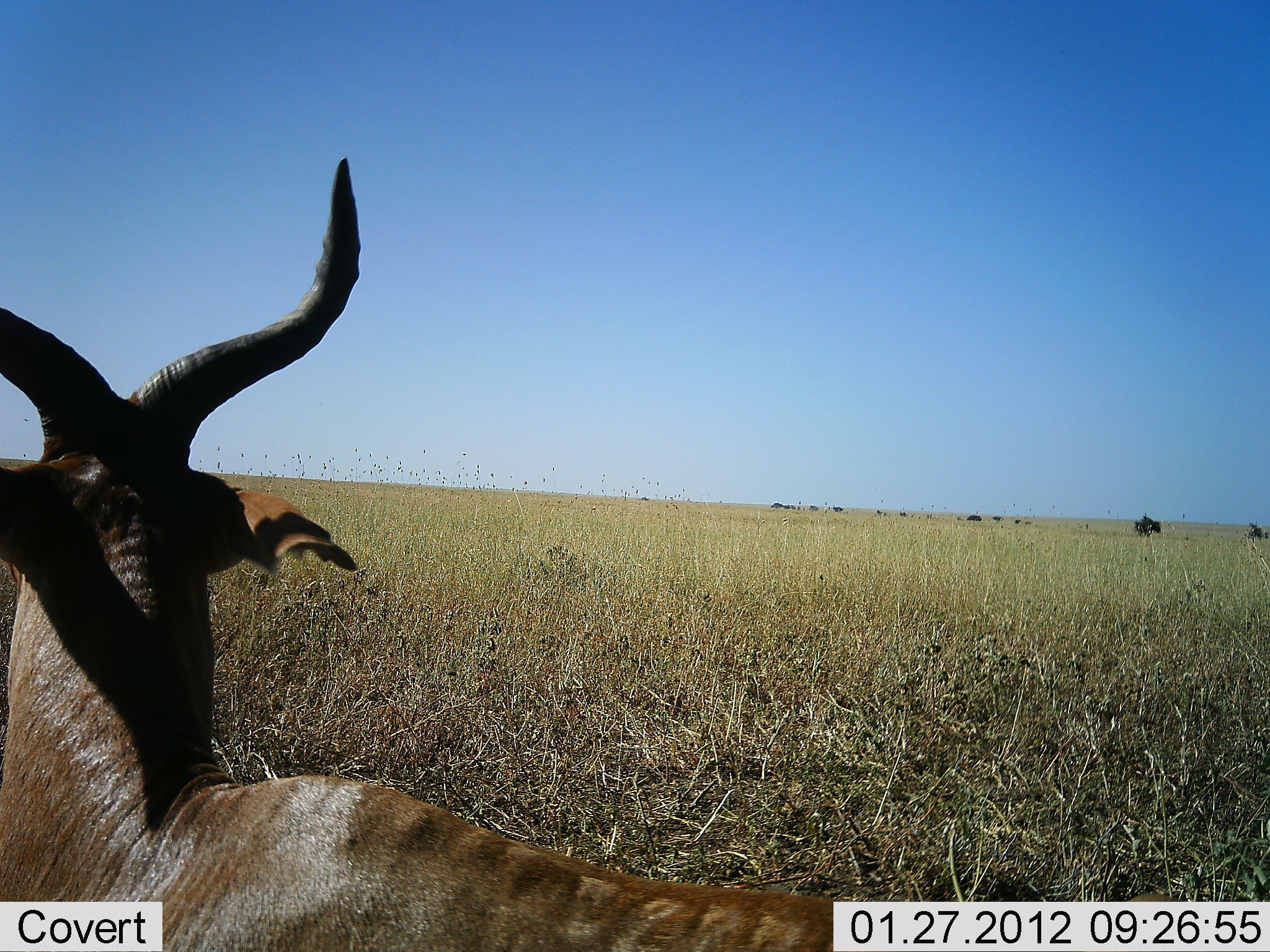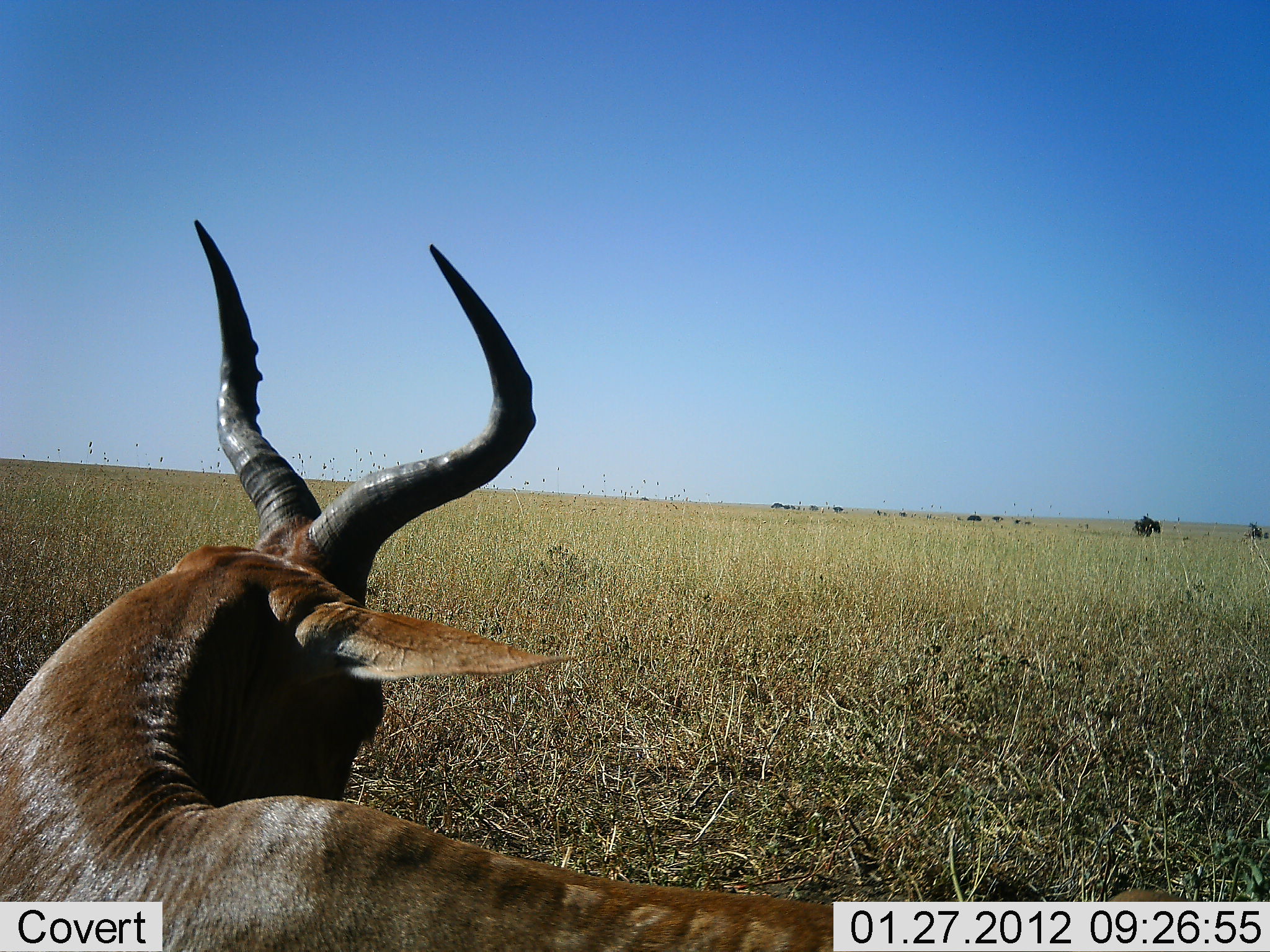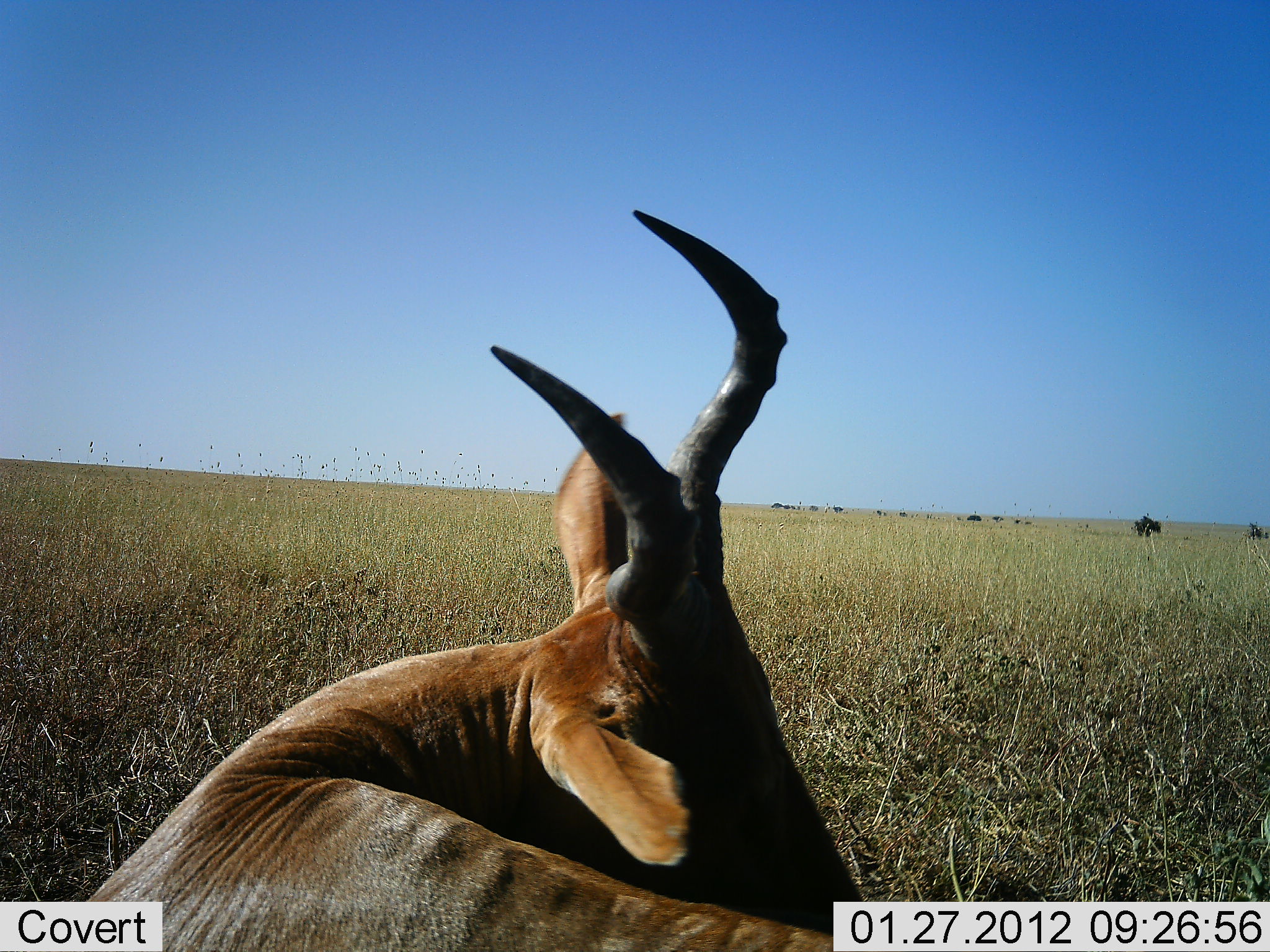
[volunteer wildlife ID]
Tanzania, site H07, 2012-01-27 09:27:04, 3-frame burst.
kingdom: Animalia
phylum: Chordata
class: Mammalia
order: Artiodactyla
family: Bovidae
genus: Alcelaphus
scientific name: Alcelaphus buselaphus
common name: hartebeest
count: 1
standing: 40%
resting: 53%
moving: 7%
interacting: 0%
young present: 0%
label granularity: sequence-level